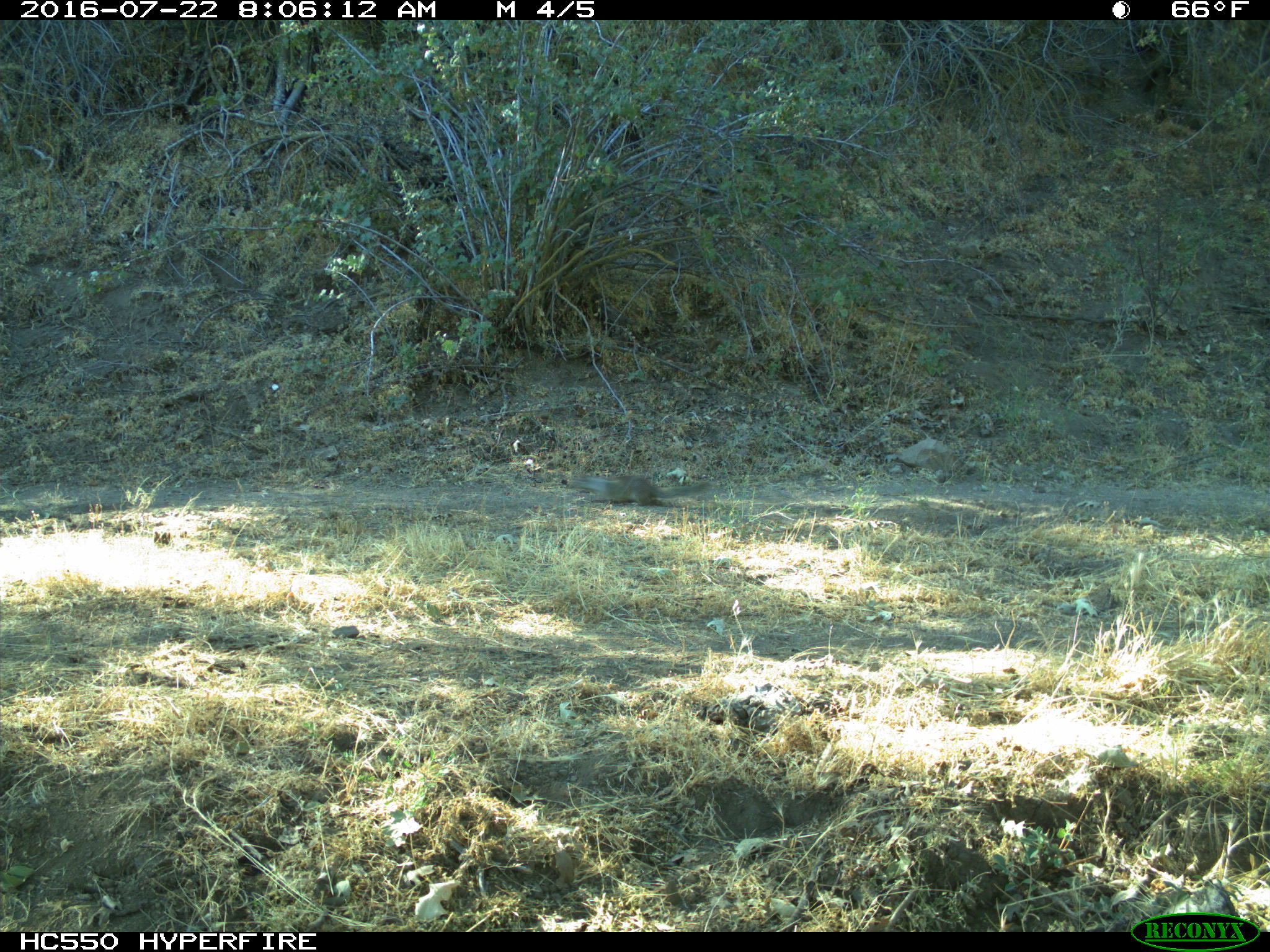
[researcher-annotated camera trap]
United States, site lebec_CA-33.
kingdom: Animalia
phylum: Chordata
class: Mammalia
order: Rodentia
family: Sciuridae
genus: Otospermophilus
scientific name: Otospermophilus beecheyi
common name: california ground squirrel